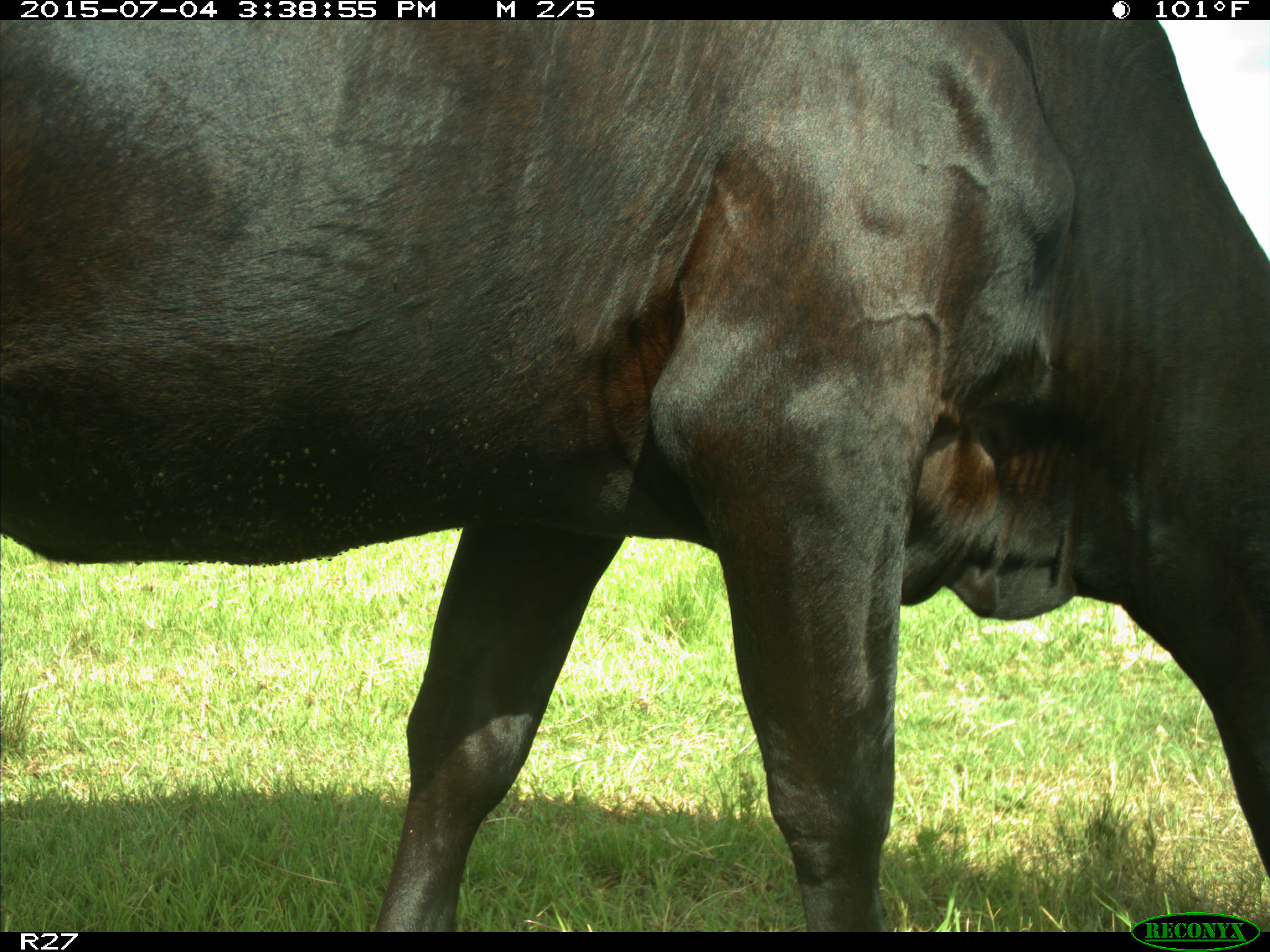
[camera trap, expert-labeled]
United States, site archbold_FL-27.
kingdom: Animalia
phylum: Chordata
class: Mammalia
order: Artiodactyla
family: Bovidae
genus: Bos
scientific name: Bos taurus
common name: domestic cow